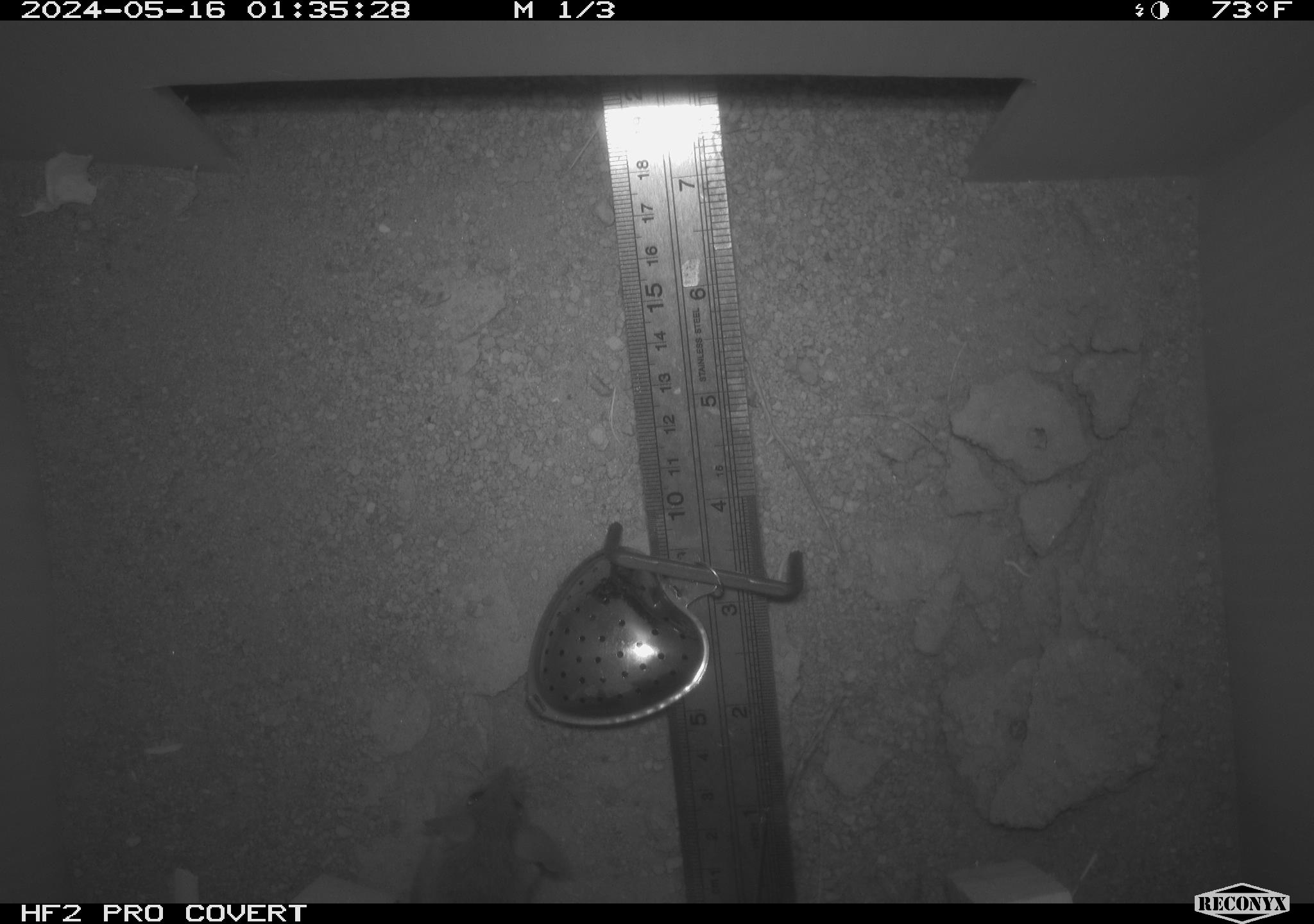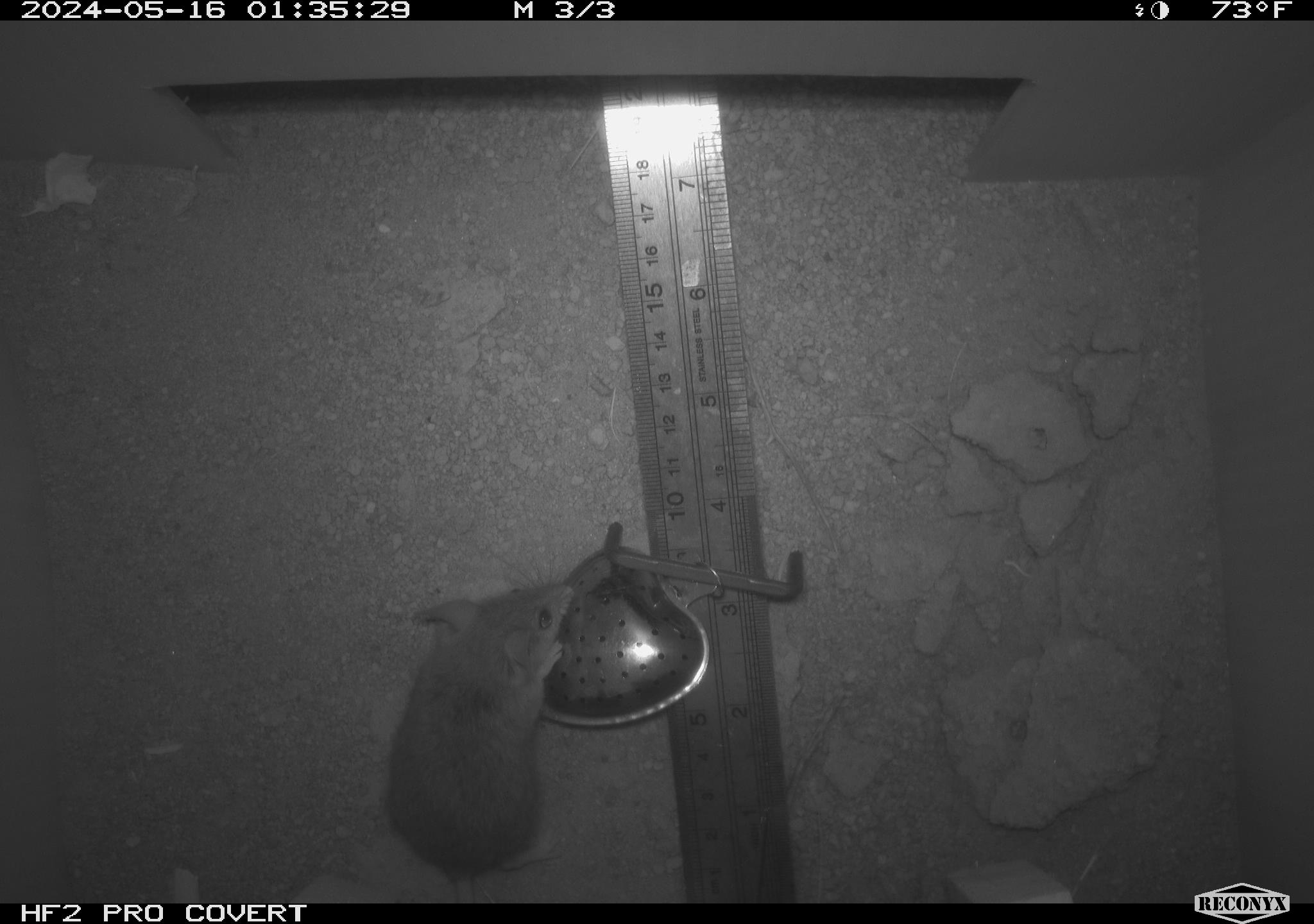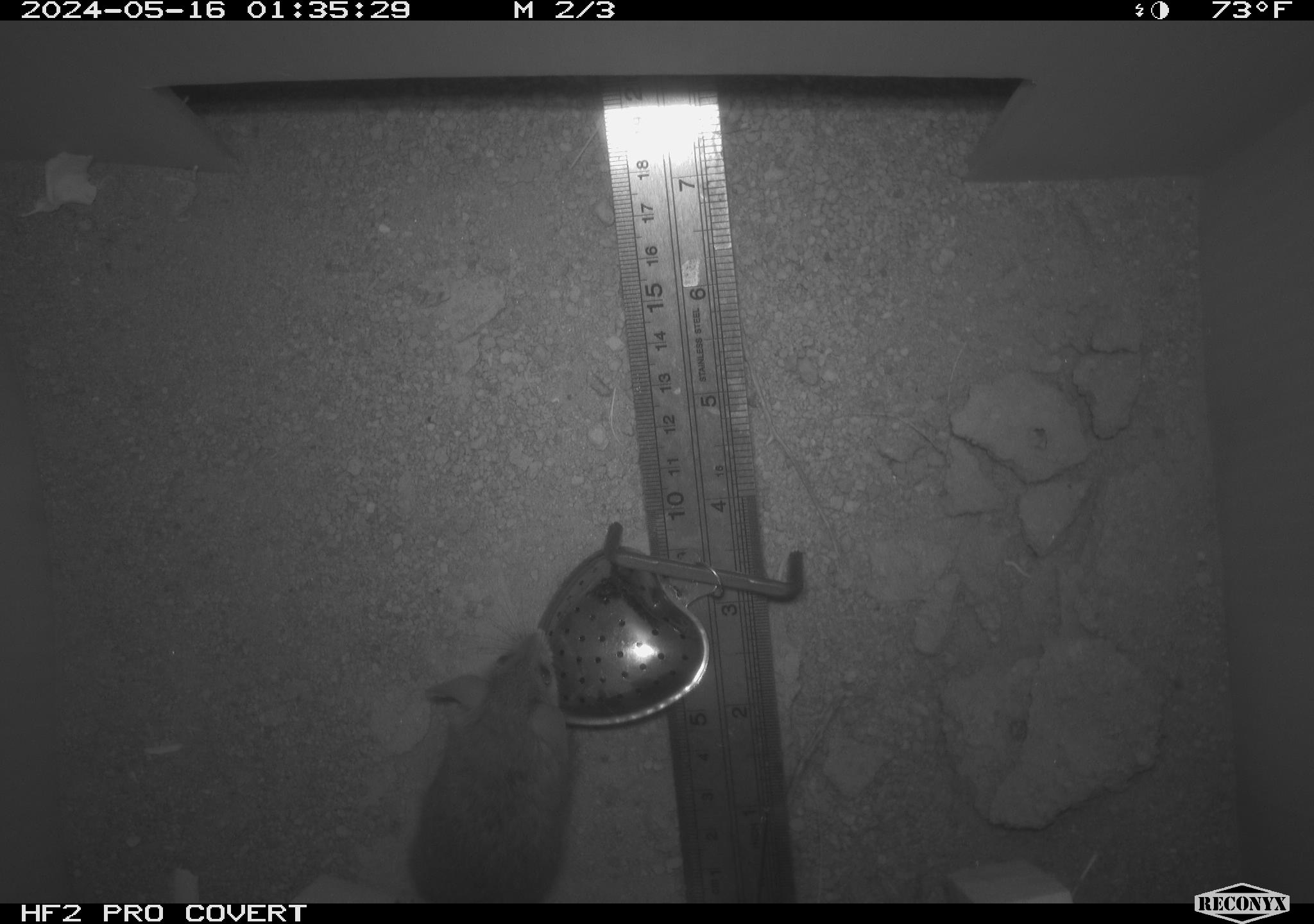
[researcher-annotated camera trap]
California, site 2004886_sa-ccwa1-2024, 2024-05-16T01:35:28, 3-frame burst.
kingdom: Animalia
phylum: Chordata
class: Mammalia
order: Rodentia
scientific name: Rodentia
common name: mouse species